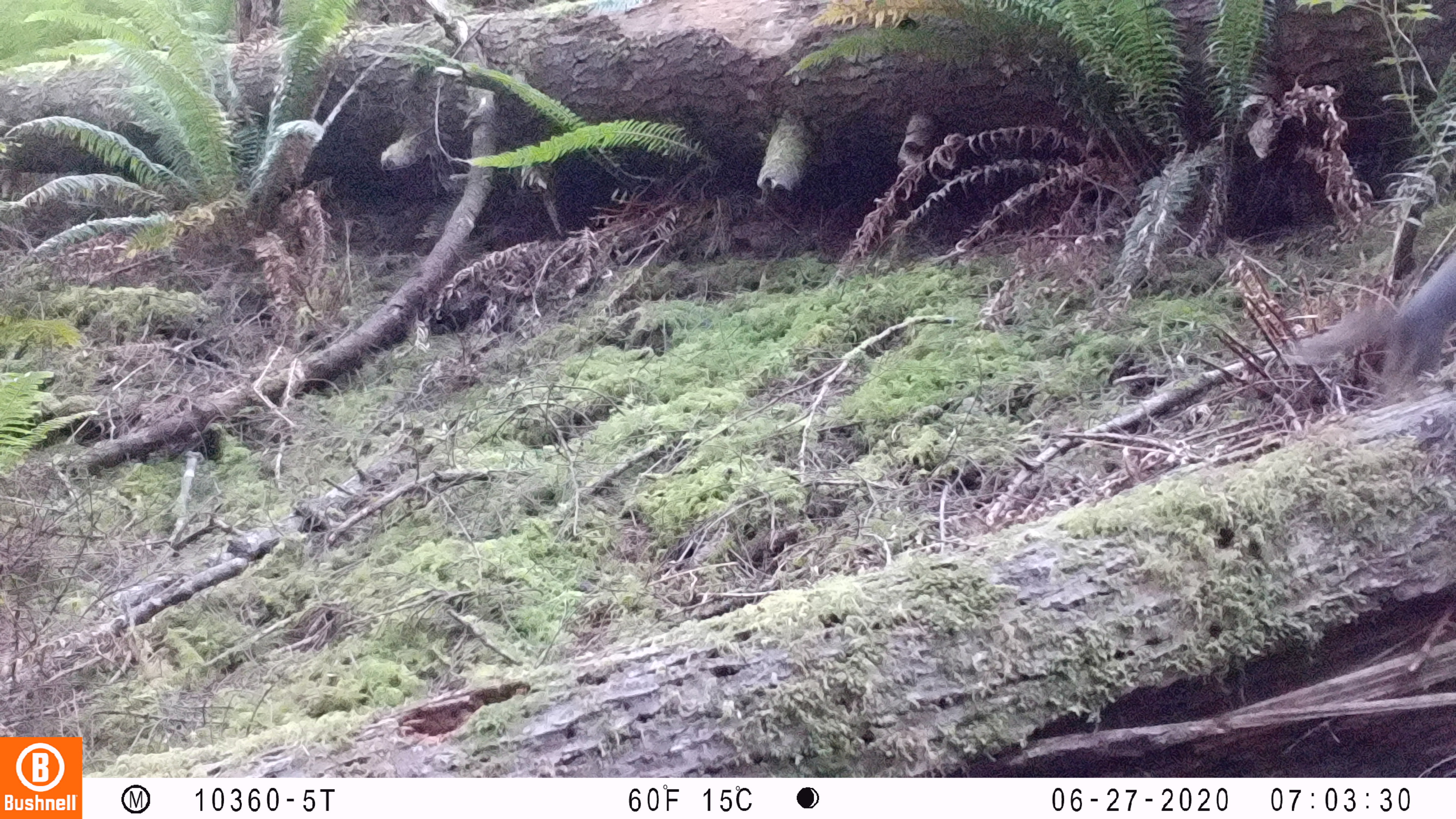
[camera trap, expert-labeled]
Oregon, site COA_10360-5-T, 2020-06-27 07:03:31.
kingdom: Animalia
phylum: Chordata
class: Mammalia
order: Rodentia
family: Sciuridae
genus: Tamiasciurus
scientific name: Tamiasciurus douglasii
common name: douglas squirrel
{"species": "douglas squirrel (Tamiasciurus douglasii)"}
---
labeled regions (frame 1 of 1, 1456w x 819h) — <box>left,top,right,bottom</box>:
douglas squirrel: <box>1284,255,1455,412</box>